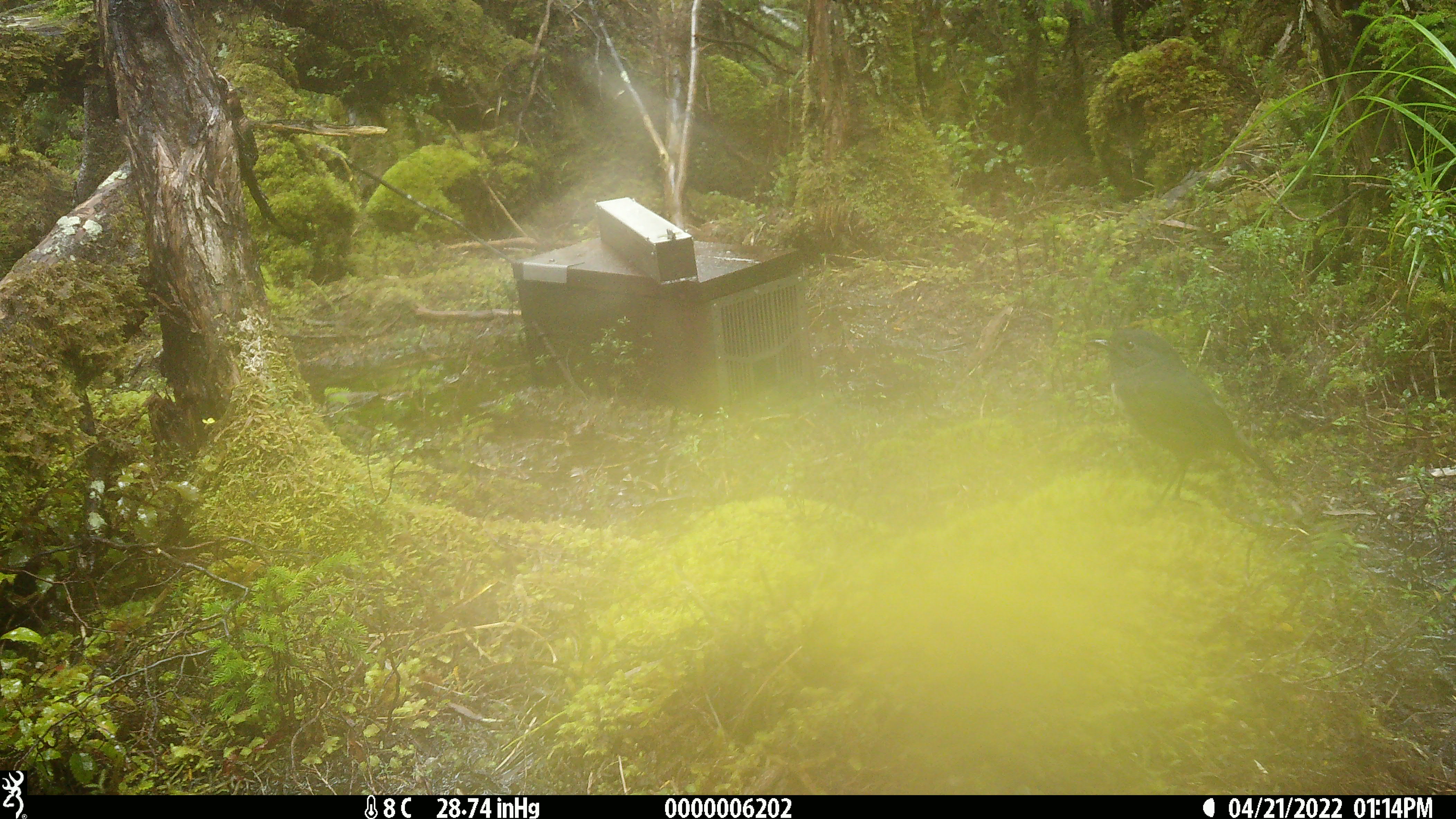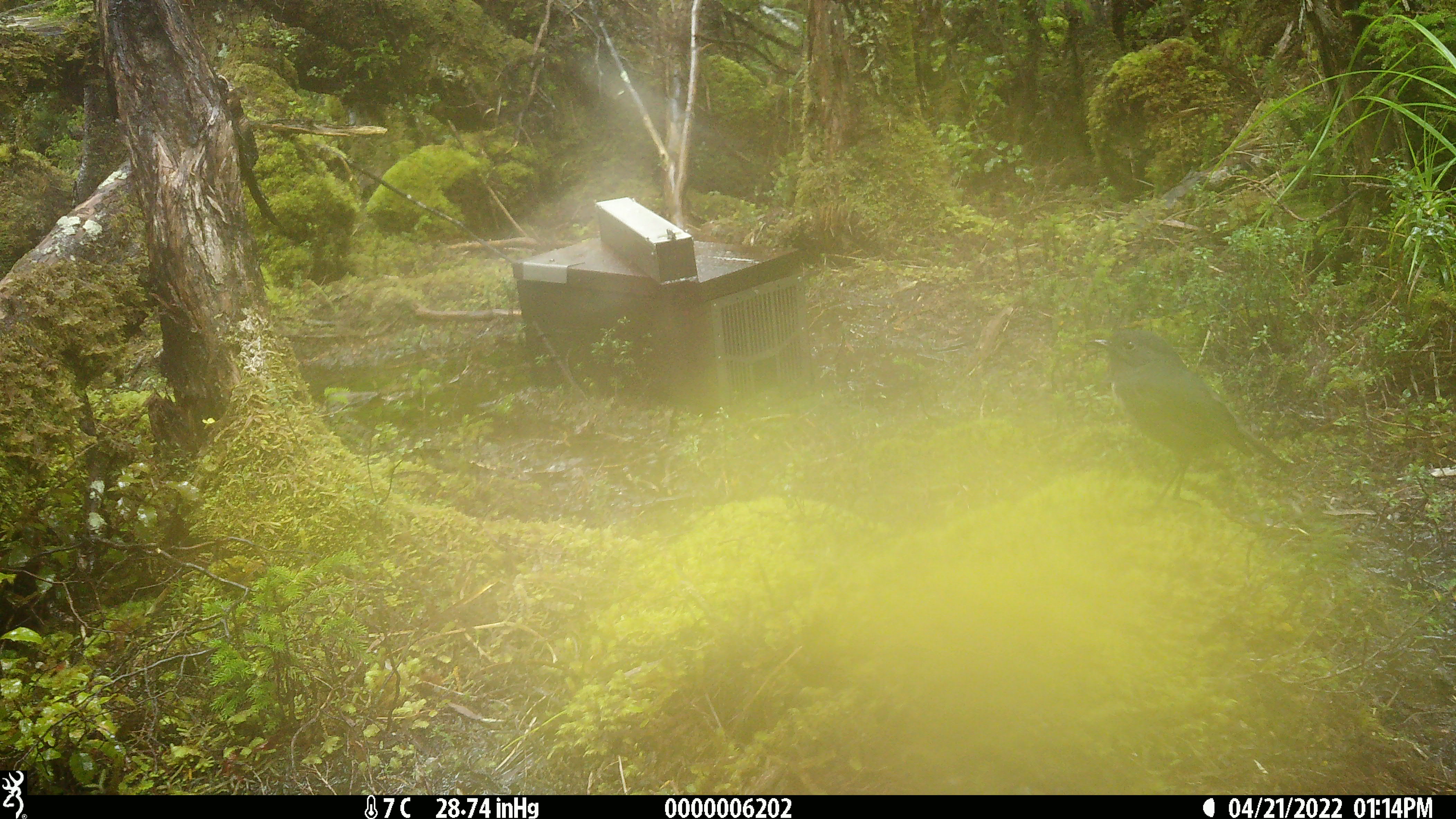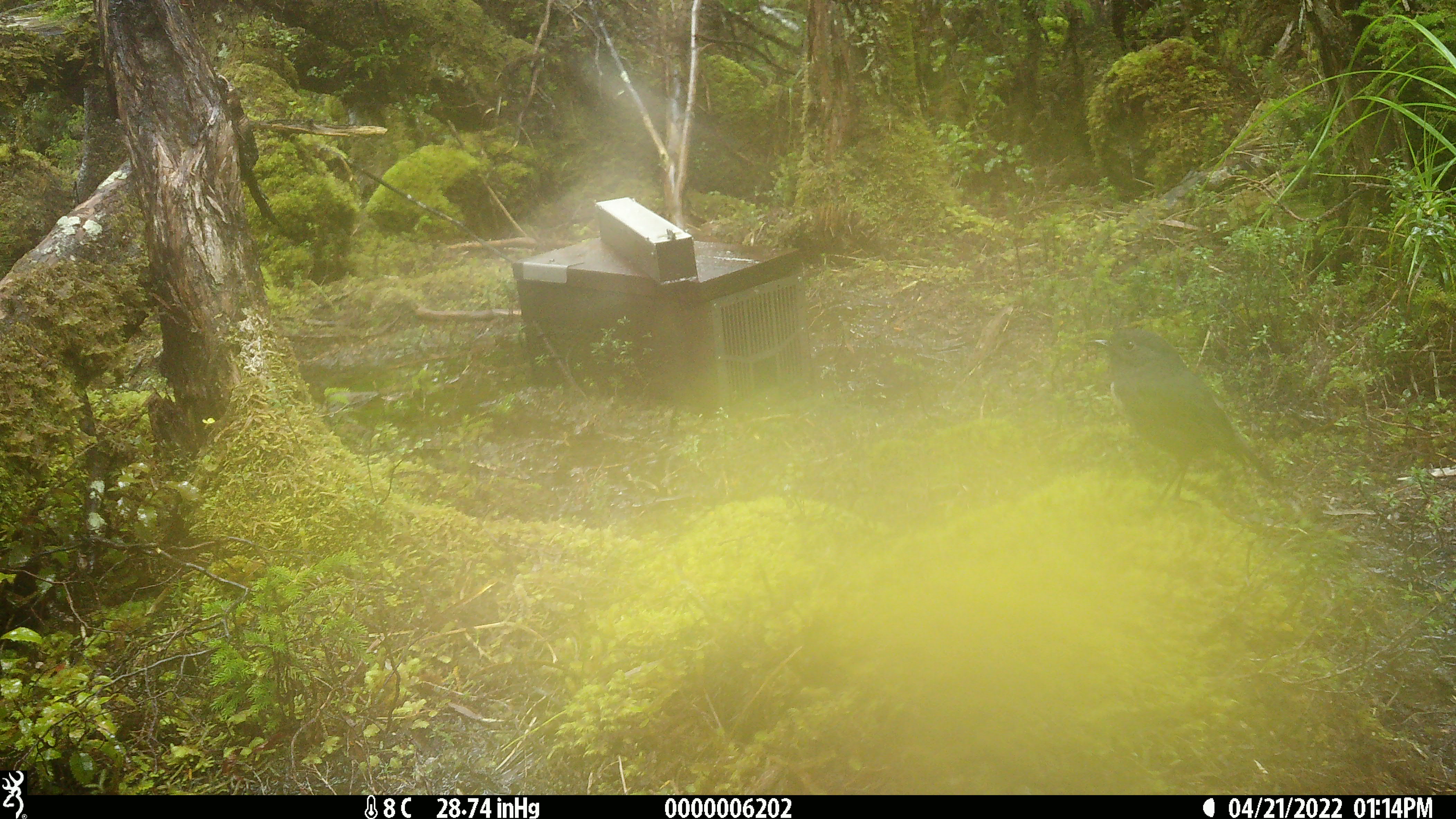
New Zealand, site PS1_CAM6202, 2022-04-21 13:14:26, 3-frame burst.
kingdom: Animalia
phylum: Chordata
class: Aves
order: Passeriformes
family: Petroicidae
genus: Petroica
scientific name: Petroica australis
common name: new zealand robin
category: robin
Robin (new zealand robin) (Petroica australis).